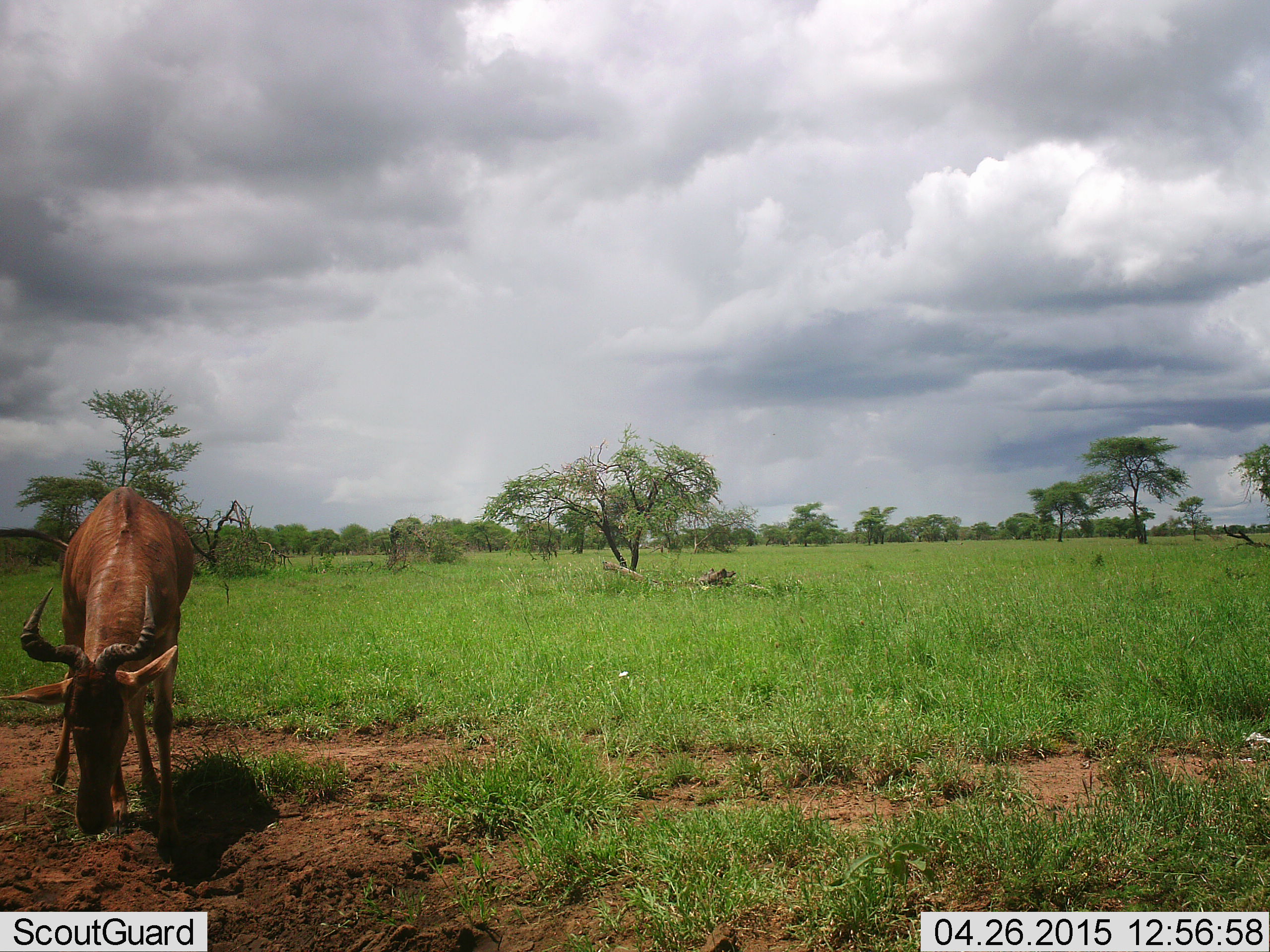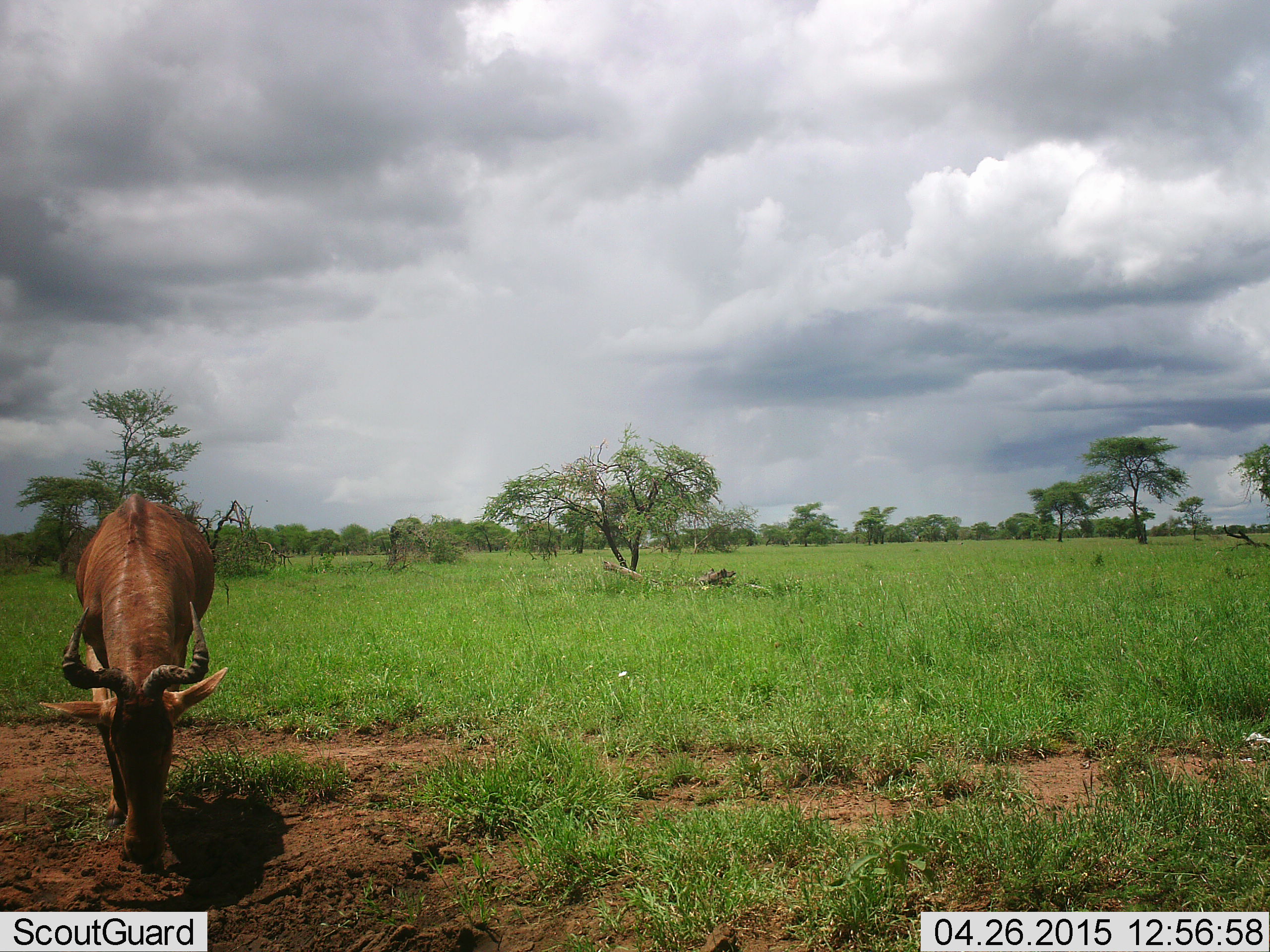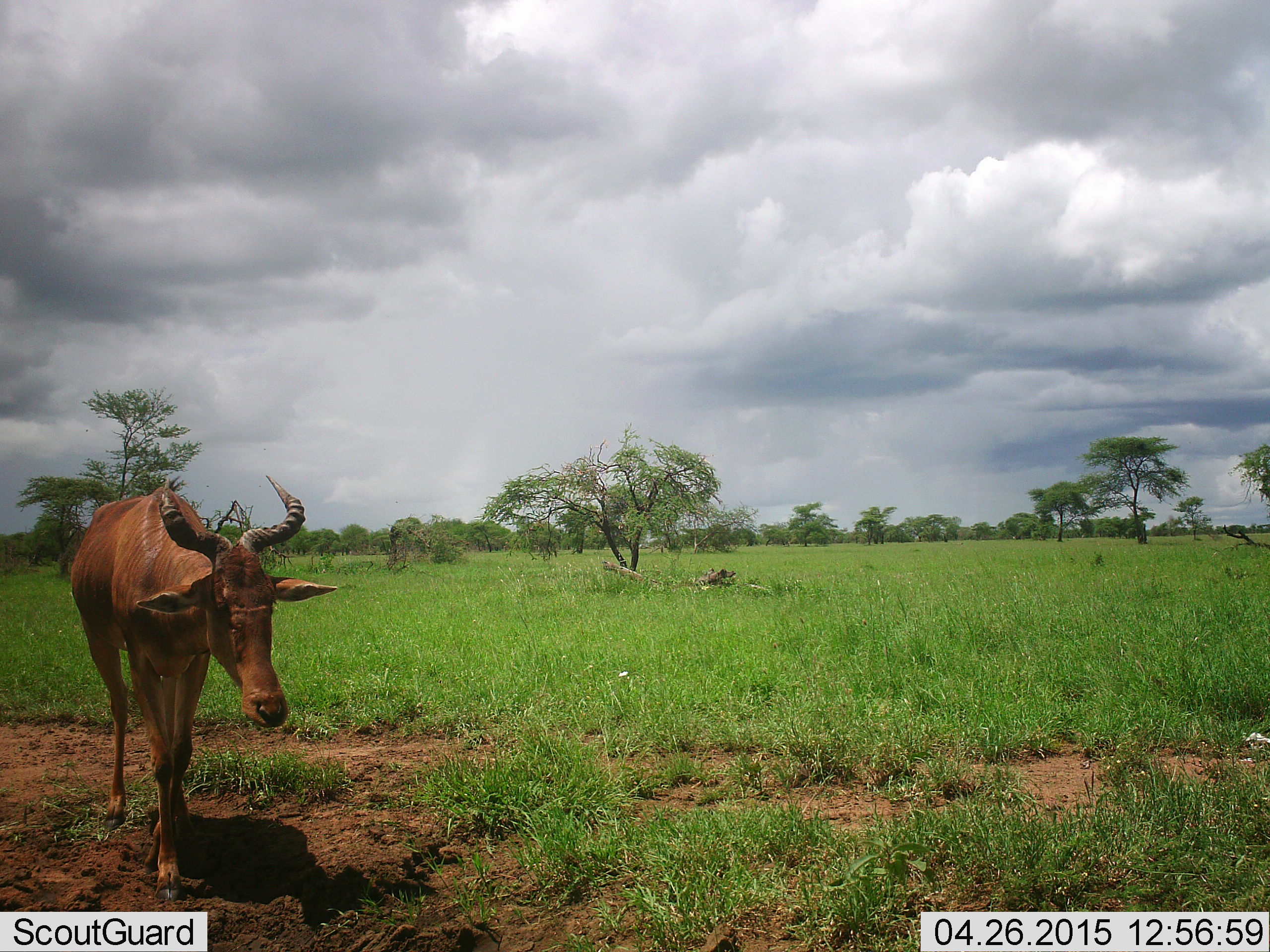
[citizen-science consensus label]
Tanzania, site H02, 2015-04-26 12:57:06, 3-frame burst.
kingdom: Animalia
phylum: Chordata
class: Mammalia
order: Artiodactyla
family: Bovidae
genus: Alcelaphus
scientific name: Alcelaphus buselaphus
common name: hartebeest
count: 1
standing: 10%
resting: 0%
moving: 40%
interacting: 0%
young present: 0%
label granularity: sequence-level